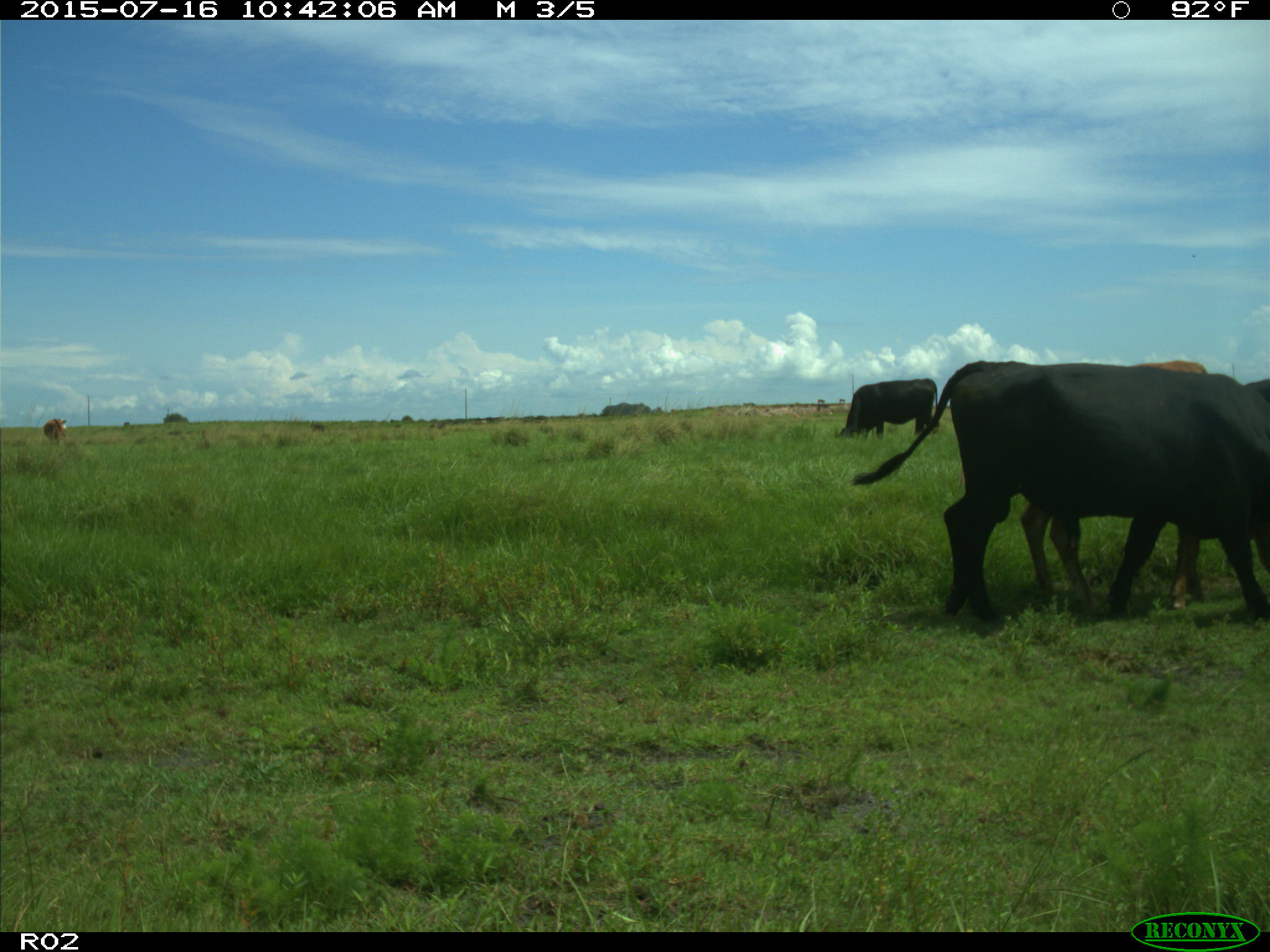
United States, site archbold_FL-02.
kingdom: Animalia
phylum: Chordata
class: Mammalia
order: Artiodactyla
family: Bovidae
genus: Bos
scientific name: Bos taurus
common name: domestic cow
Bos taurus (domestic cow).